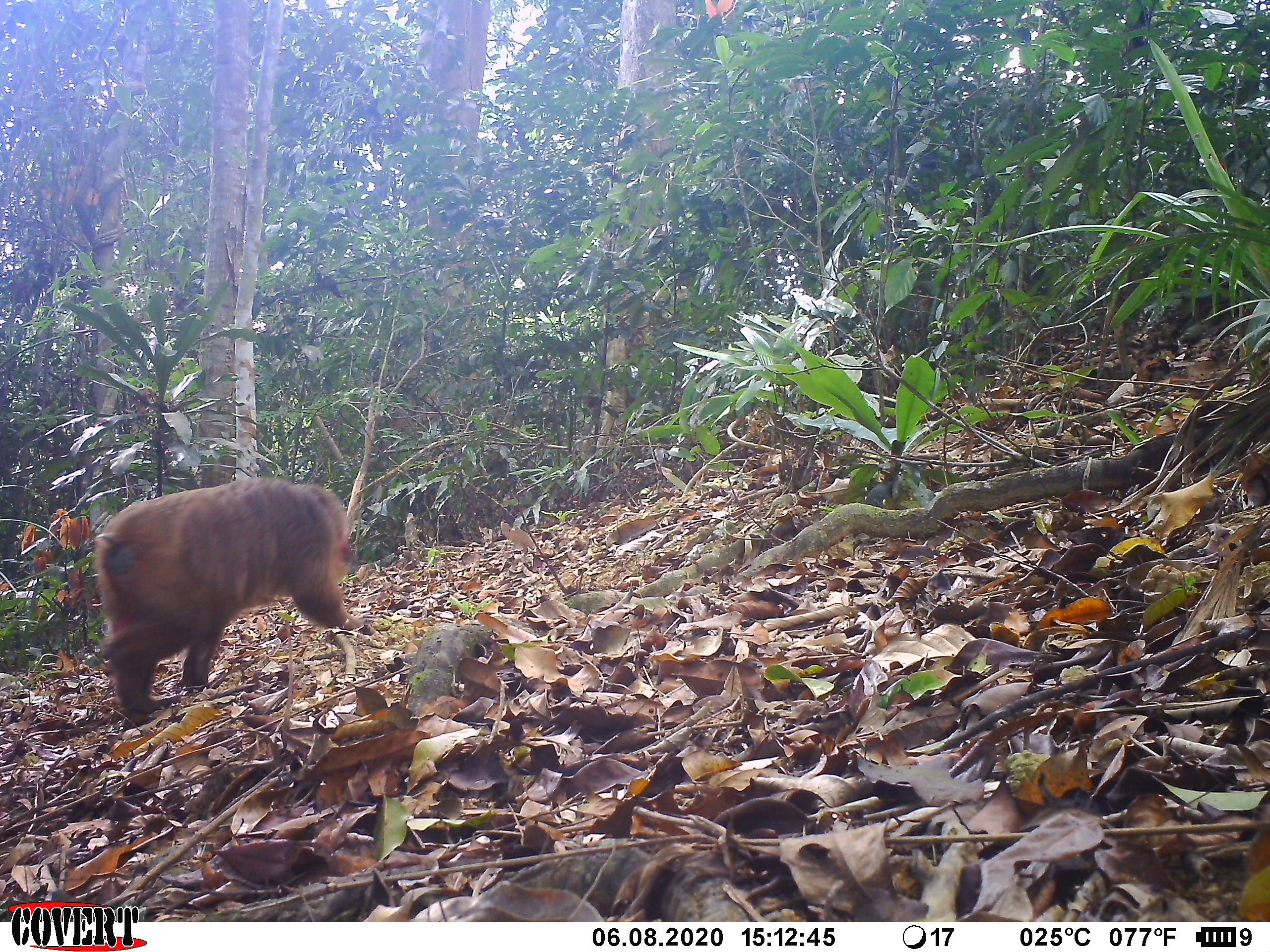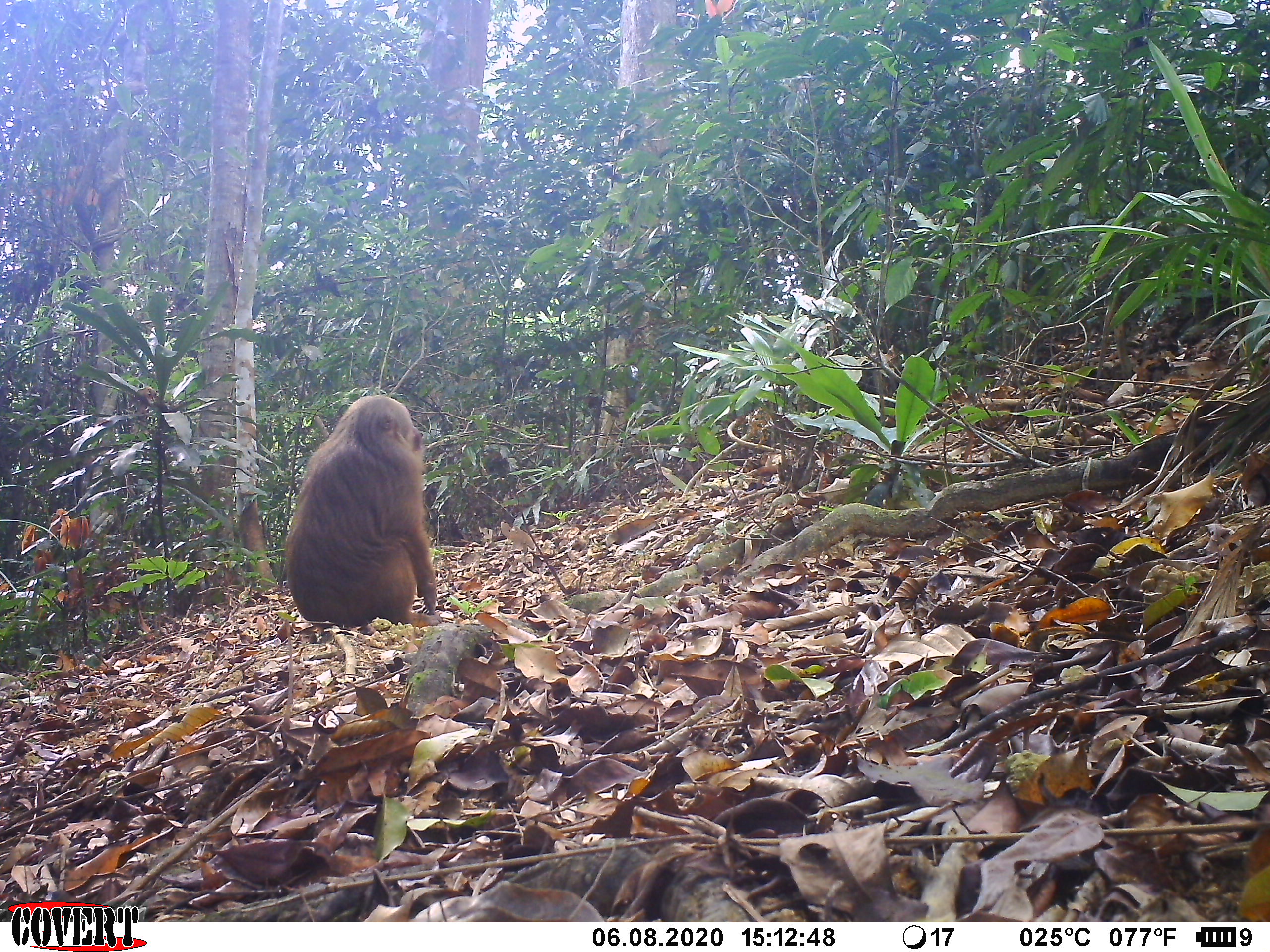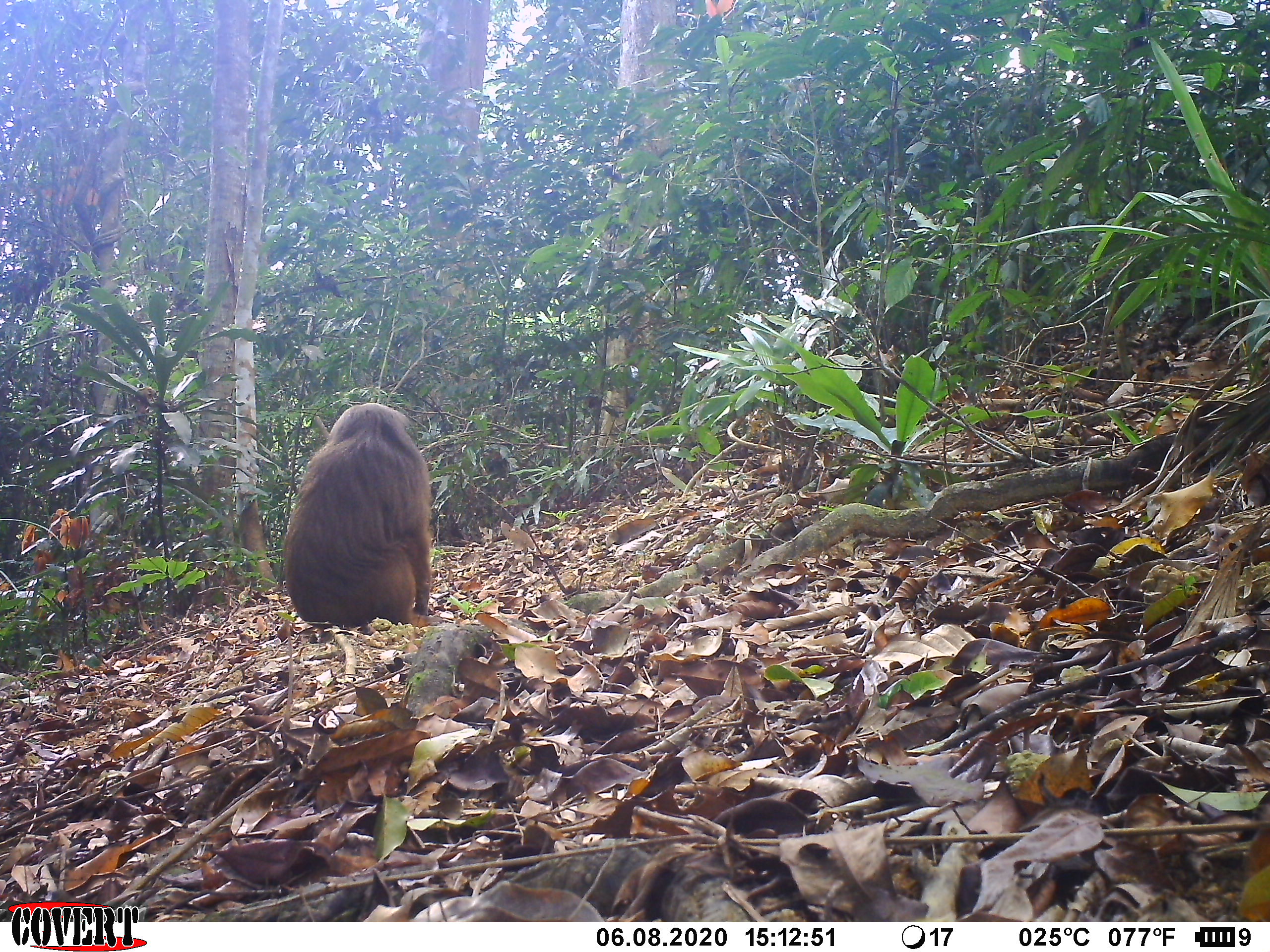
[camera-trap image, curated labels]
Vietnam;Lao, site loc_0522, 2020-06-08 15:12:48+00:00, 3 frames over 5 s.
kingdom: Animalia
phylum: Chordata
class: Mammalia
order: Primates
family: Cercopithecidae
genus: Macaca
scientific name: Macaca arctoides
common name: stump-tailed macaque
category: stump tailed macaque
Stump tailed macaque (stump-tailed macaque) (Macaca arctoides). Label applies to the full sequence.